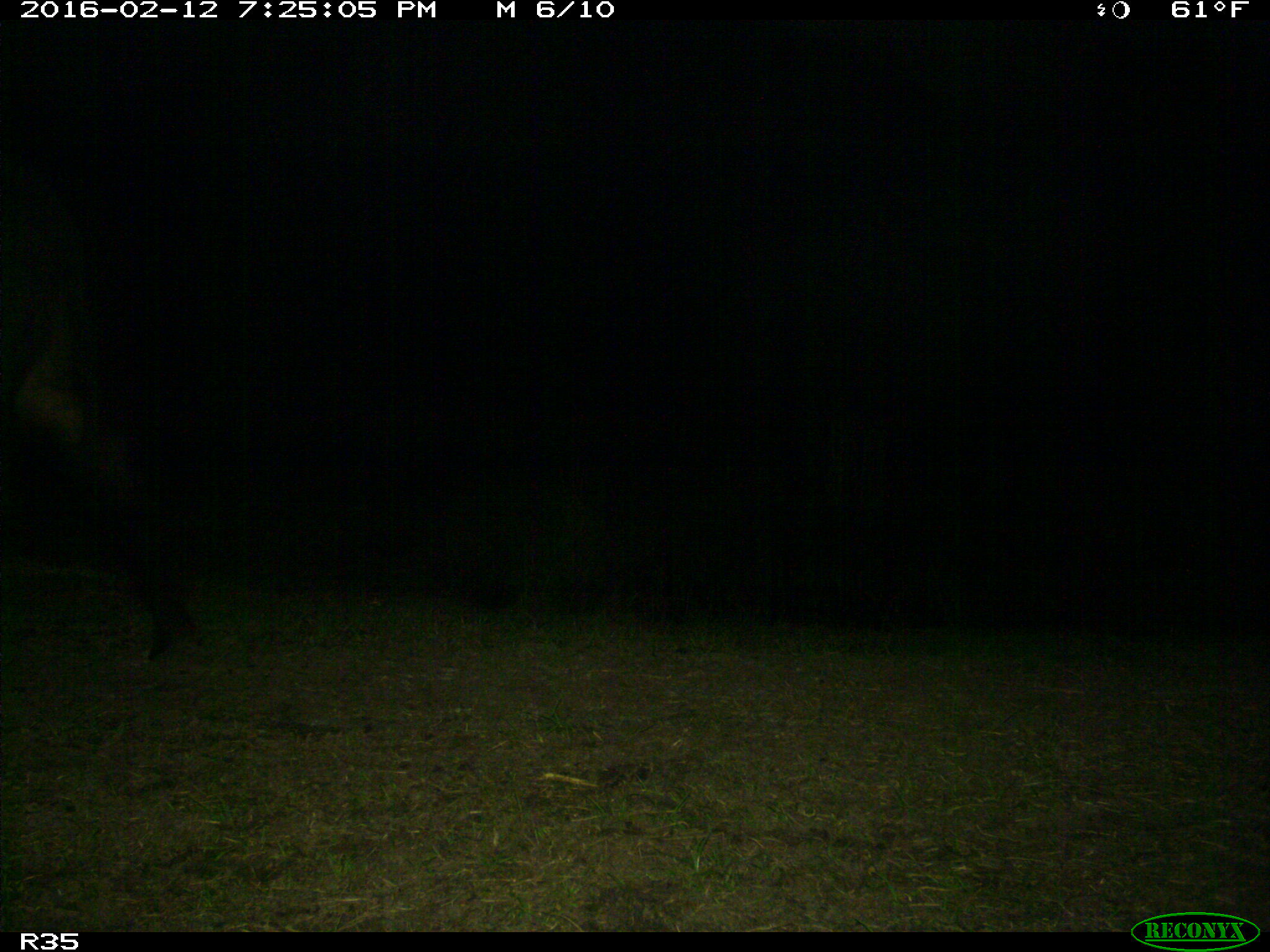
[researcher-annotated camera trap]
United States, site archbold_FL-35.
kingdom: Animalia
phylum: Chordata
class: Mammalia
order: Artiodactyla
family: Bovidae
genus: Bos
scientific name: Bos taurus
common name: domestic cow